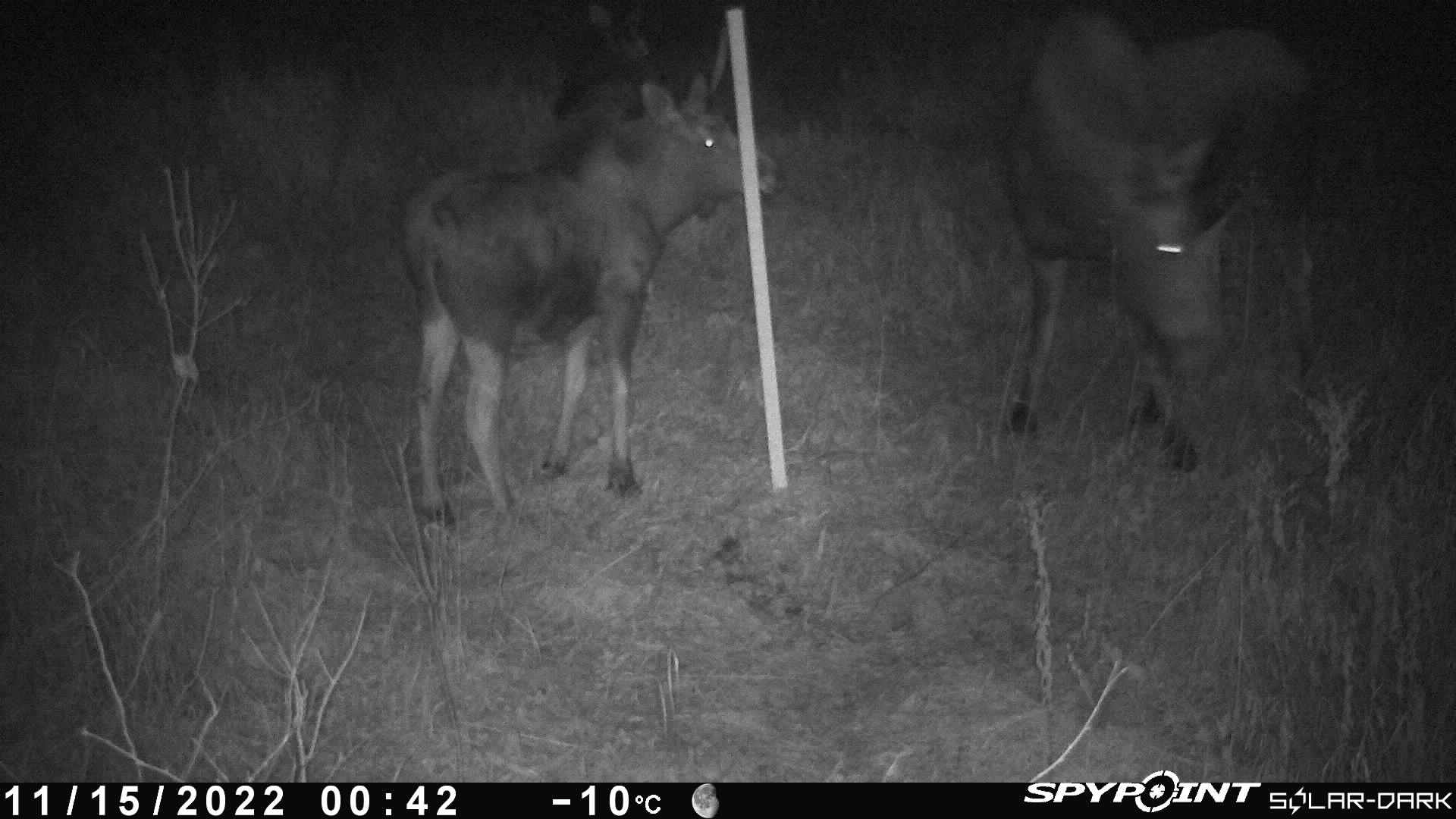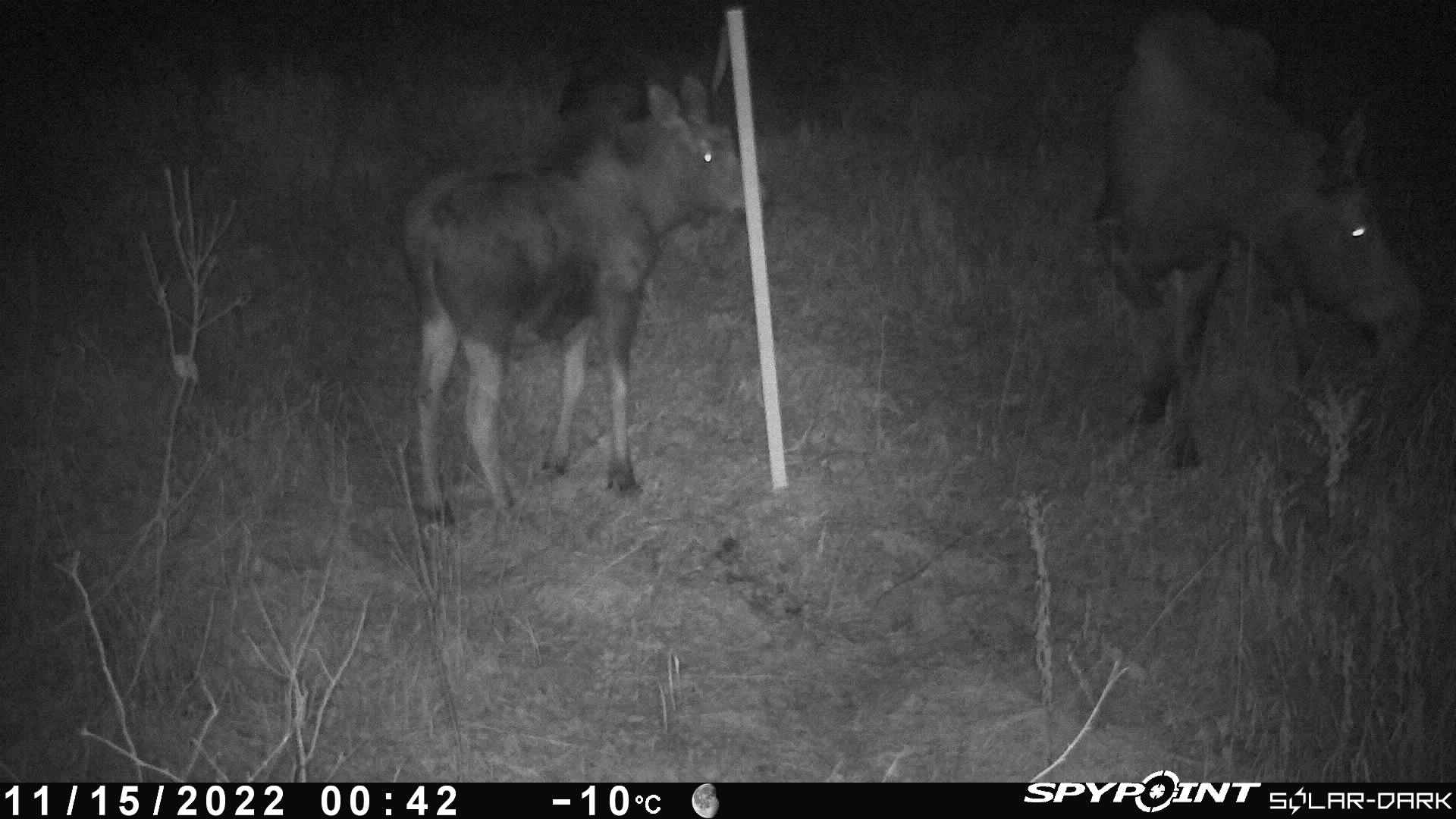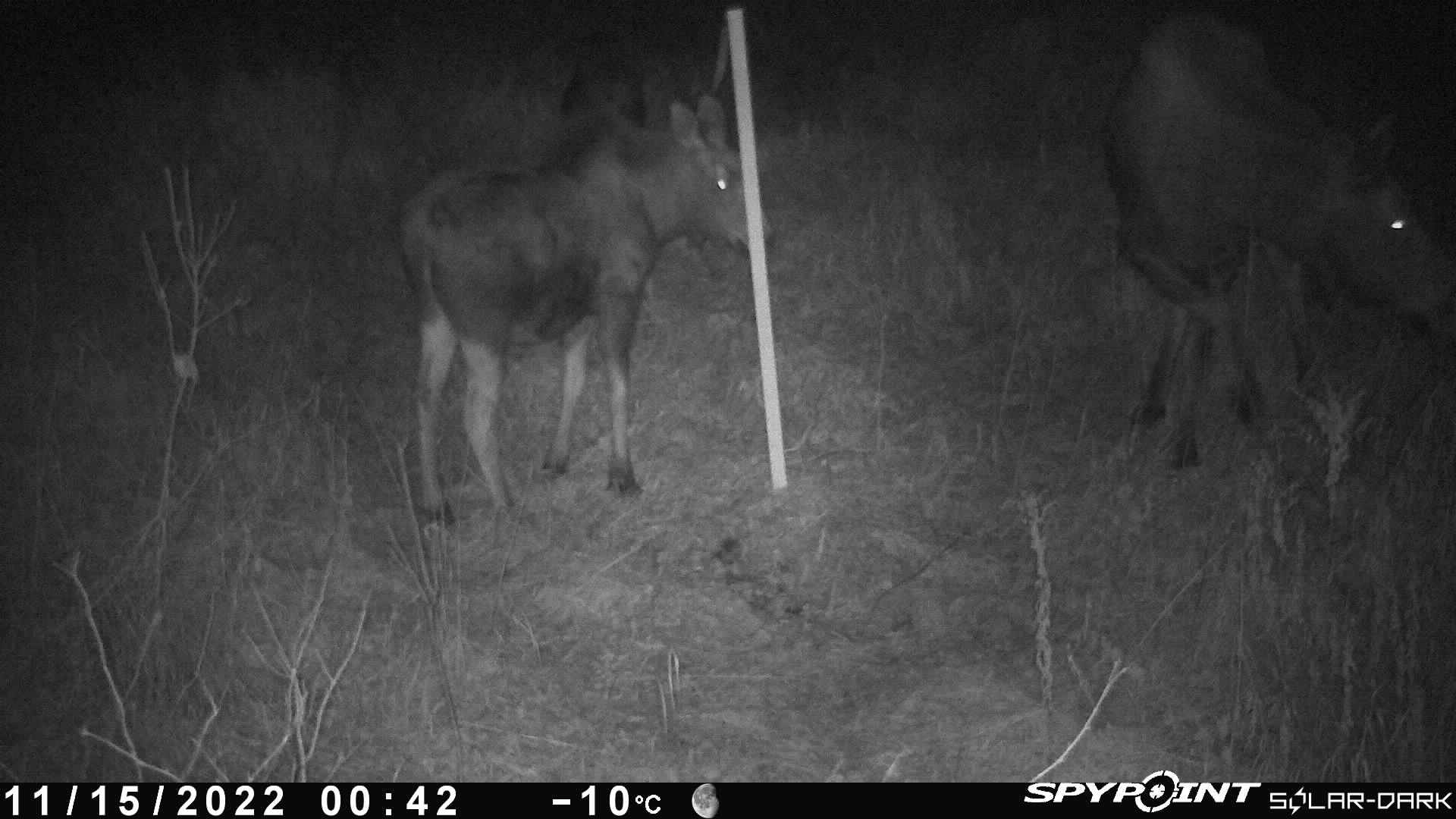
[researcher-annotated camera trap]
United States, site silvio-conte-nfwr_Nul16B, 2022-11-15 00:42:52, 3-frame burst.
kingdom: Animalia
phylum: Chordata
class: Mammalia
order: Artiodactyla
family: Cervidae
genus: Alces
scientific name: Alces alces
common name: moose